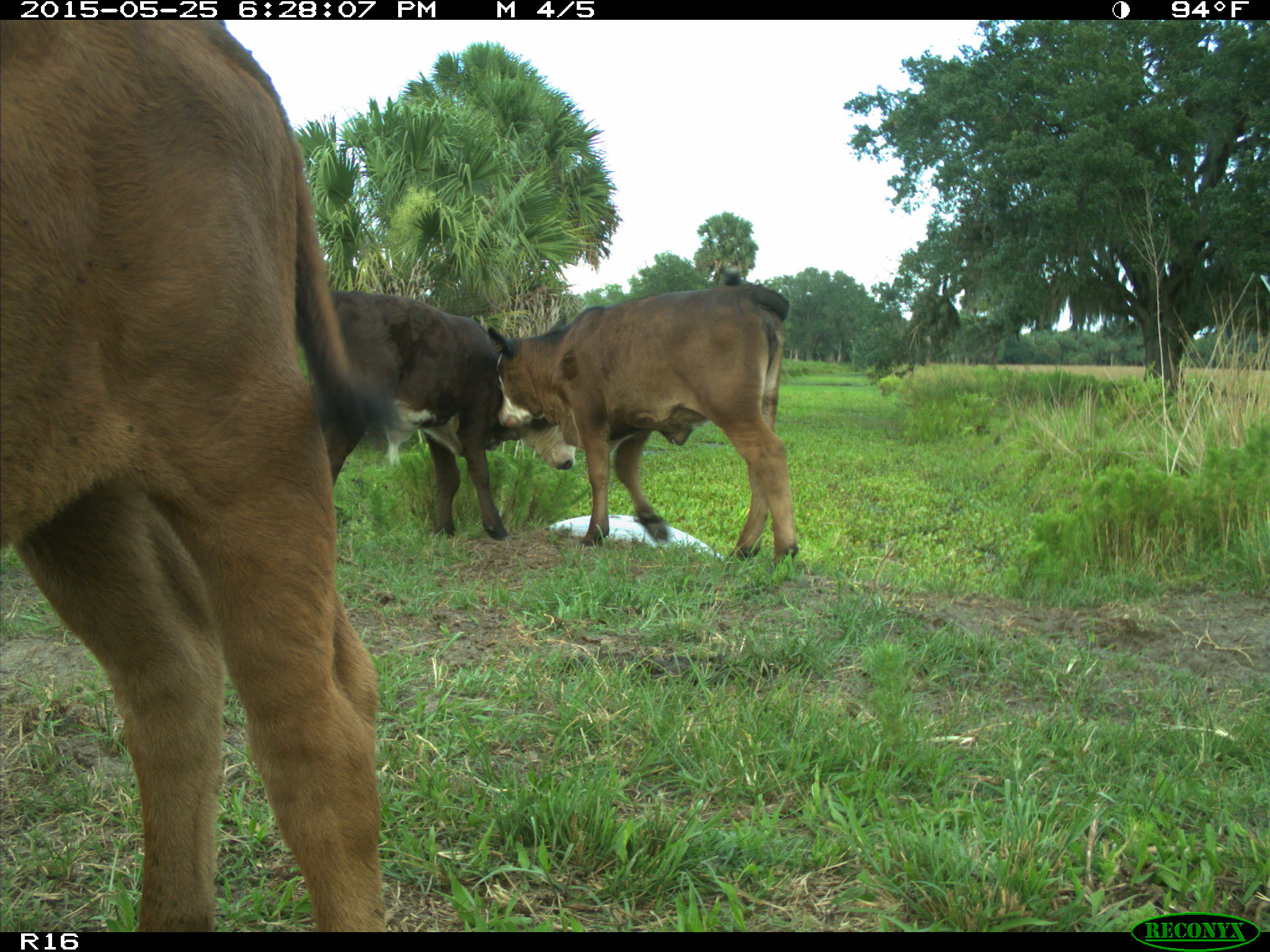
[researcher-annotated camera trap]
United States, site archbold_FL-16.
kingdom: Animalia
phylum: Chordata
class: Mammalia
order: Artiodactyla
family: Bovidae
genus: Bos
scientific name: Bos taurus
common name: domestic cow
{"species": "Bos taurus (domestic cow)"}